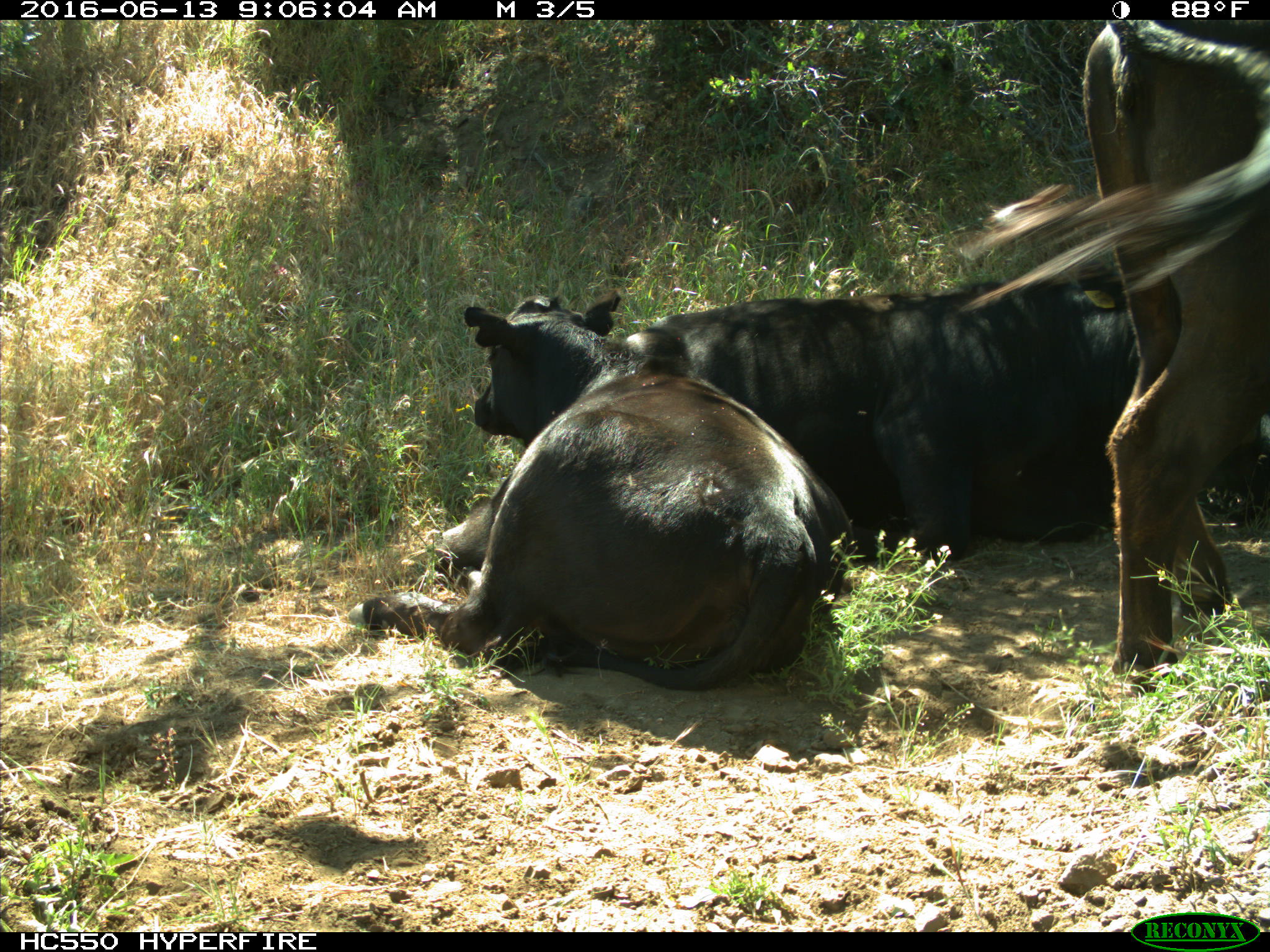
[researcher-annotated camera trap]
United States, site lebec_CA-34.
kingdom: Animalia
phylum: Chordata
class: Mammalia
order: Artiodactyla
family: Bovidae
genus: Bos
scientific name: Bos taurus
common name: domestic cow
Bos taurus (domestic cow).